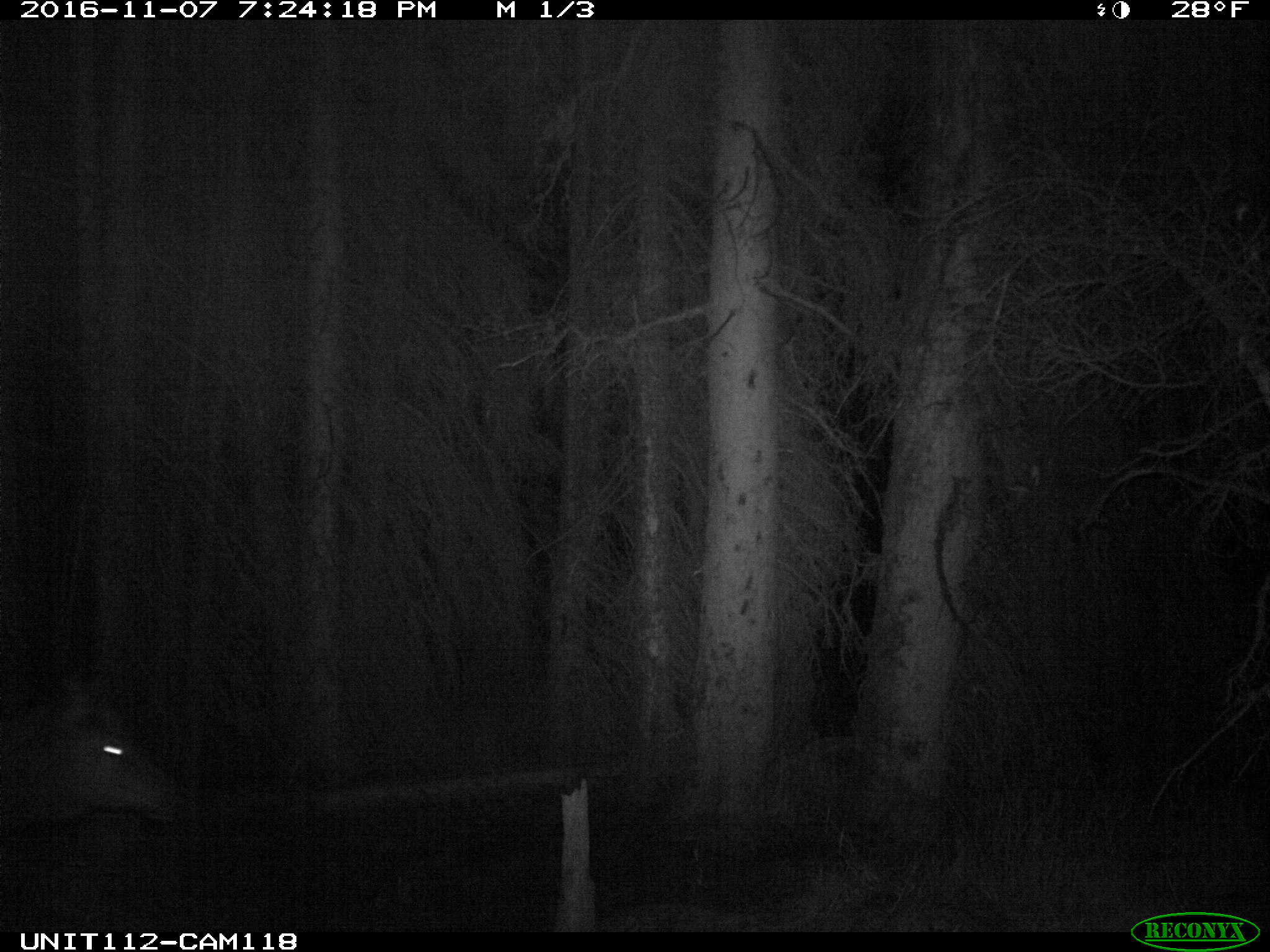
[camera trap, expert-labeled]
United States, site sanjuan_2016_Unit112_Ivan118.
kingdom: Animalia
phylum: Chordata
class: Mammalia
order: Artiodactyla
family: Cervidae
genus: Cervus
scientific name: Cervus elaphus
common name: red deer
Cervus elaphus (red deer).